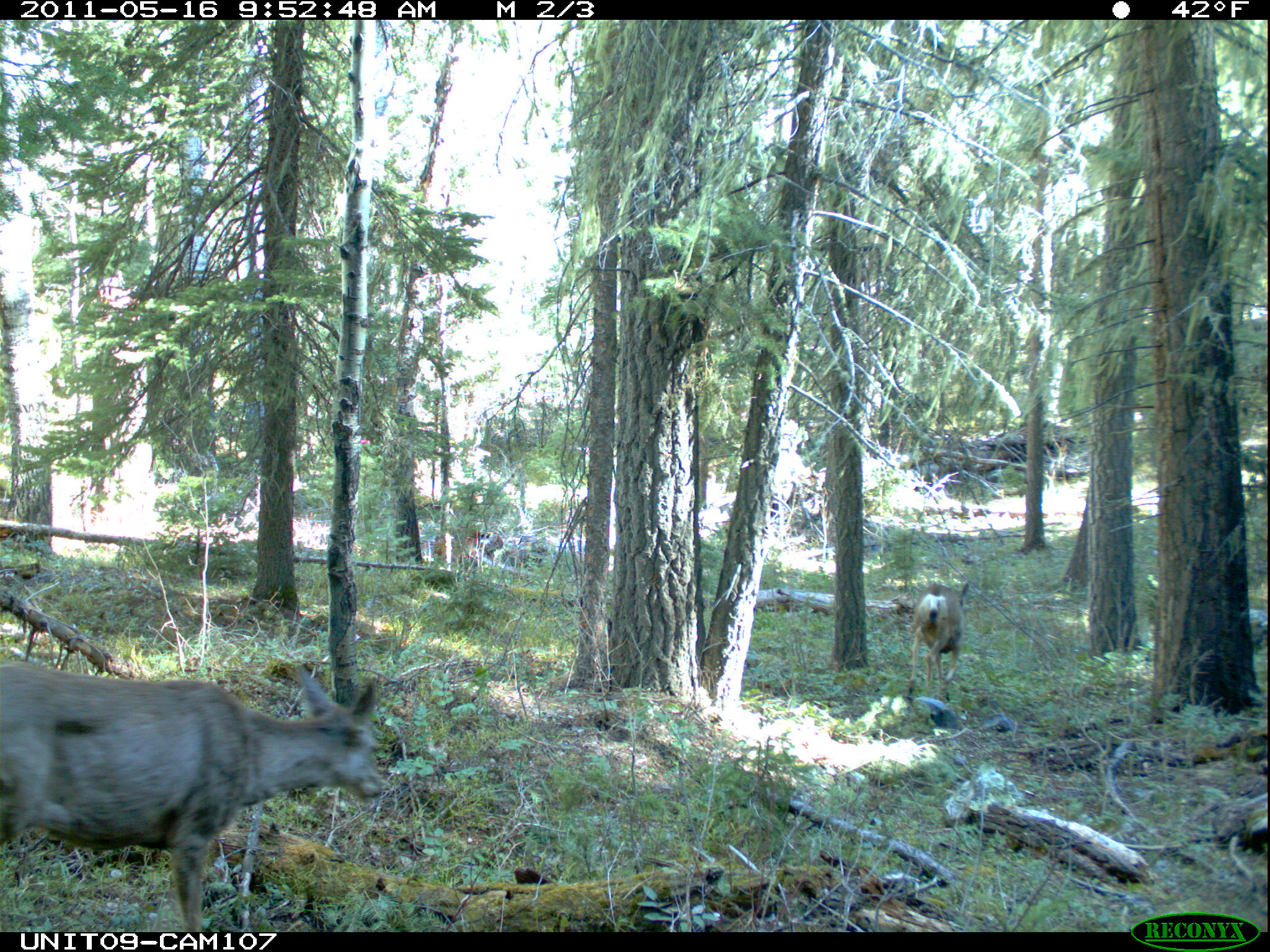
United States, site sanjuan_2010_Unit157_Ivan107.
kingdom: Animalia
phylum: Chordata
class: Mammalia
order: Artiodactyla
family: Cervidae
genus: Odocoileus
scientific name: Odocoileus hemionus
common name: mule deer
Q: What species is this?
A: Odocoileus hemionus (mule deer).